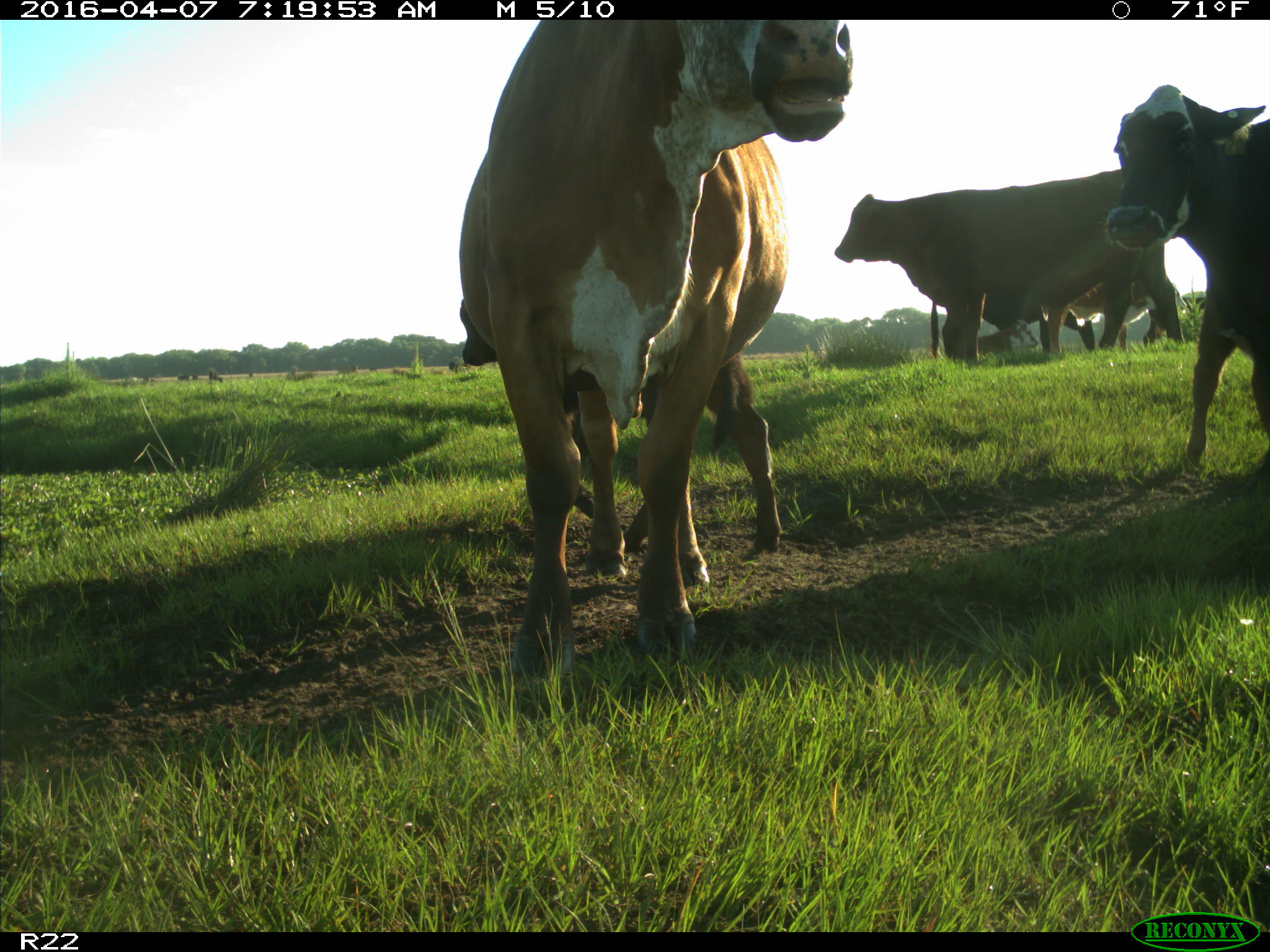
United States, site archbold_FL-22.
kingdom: Animalia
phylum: Chordata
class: Mammalia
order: Artiodactyla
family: Bovidae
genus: Bos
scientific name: Bos taurus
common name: domestic cow